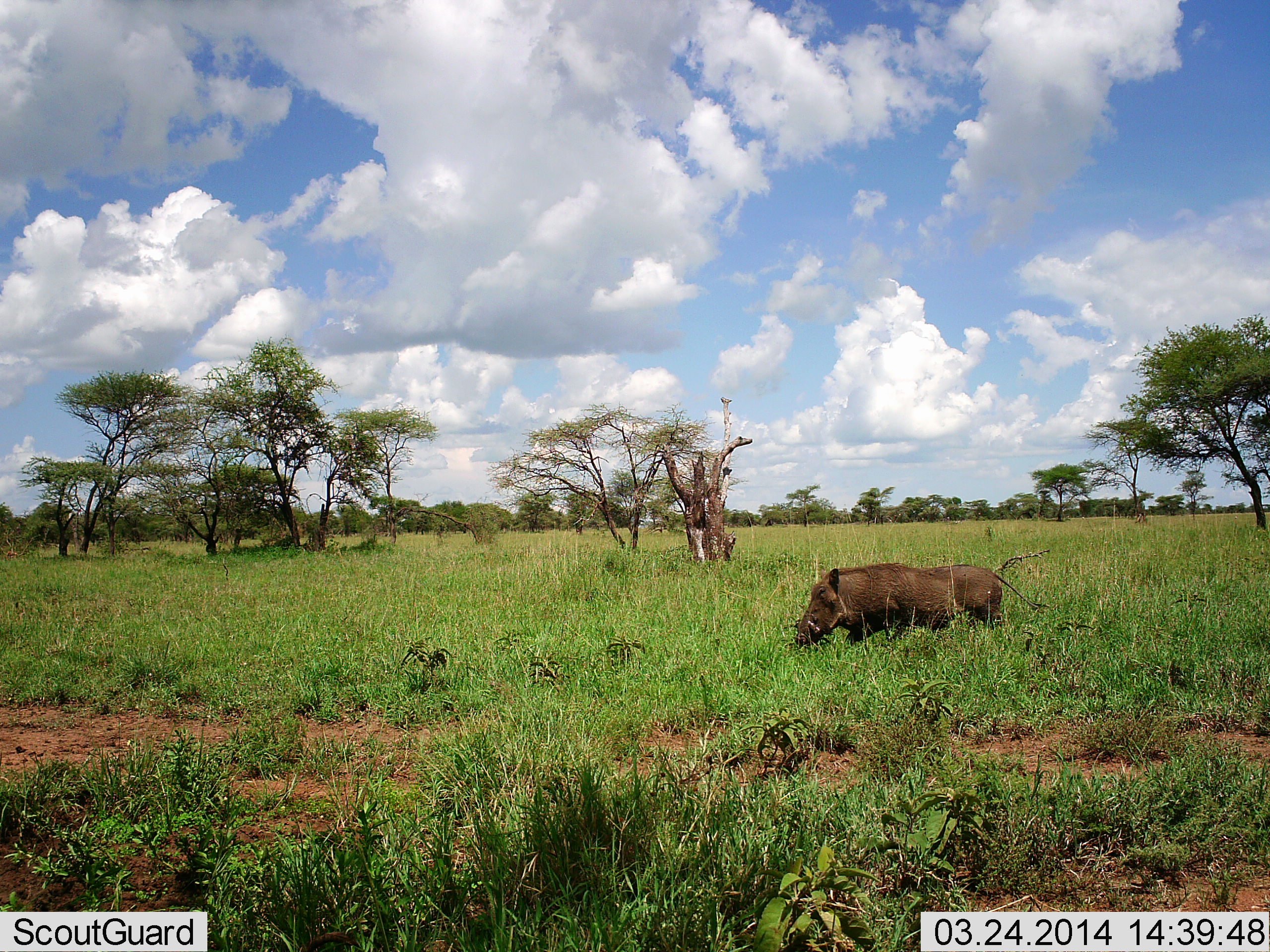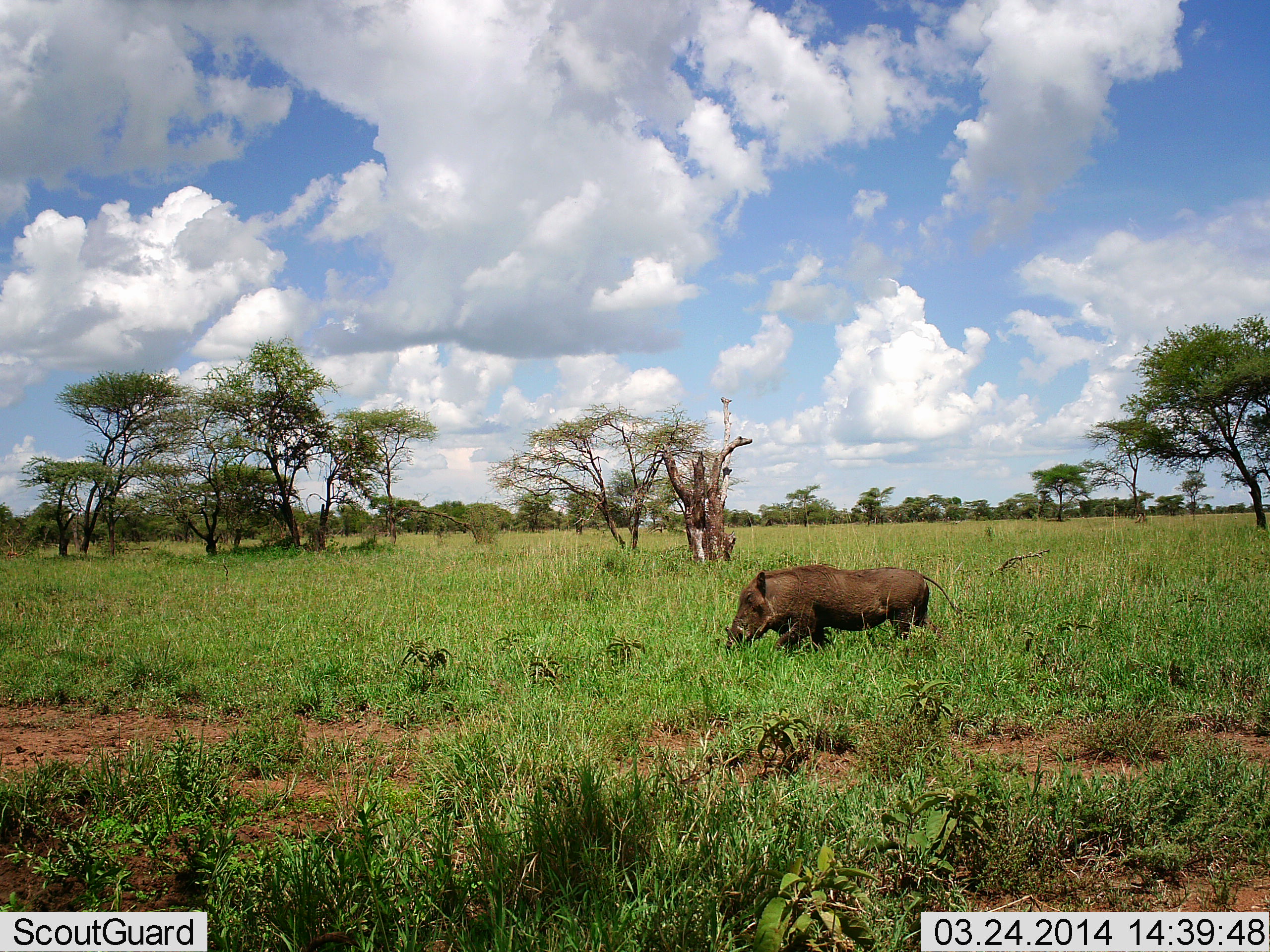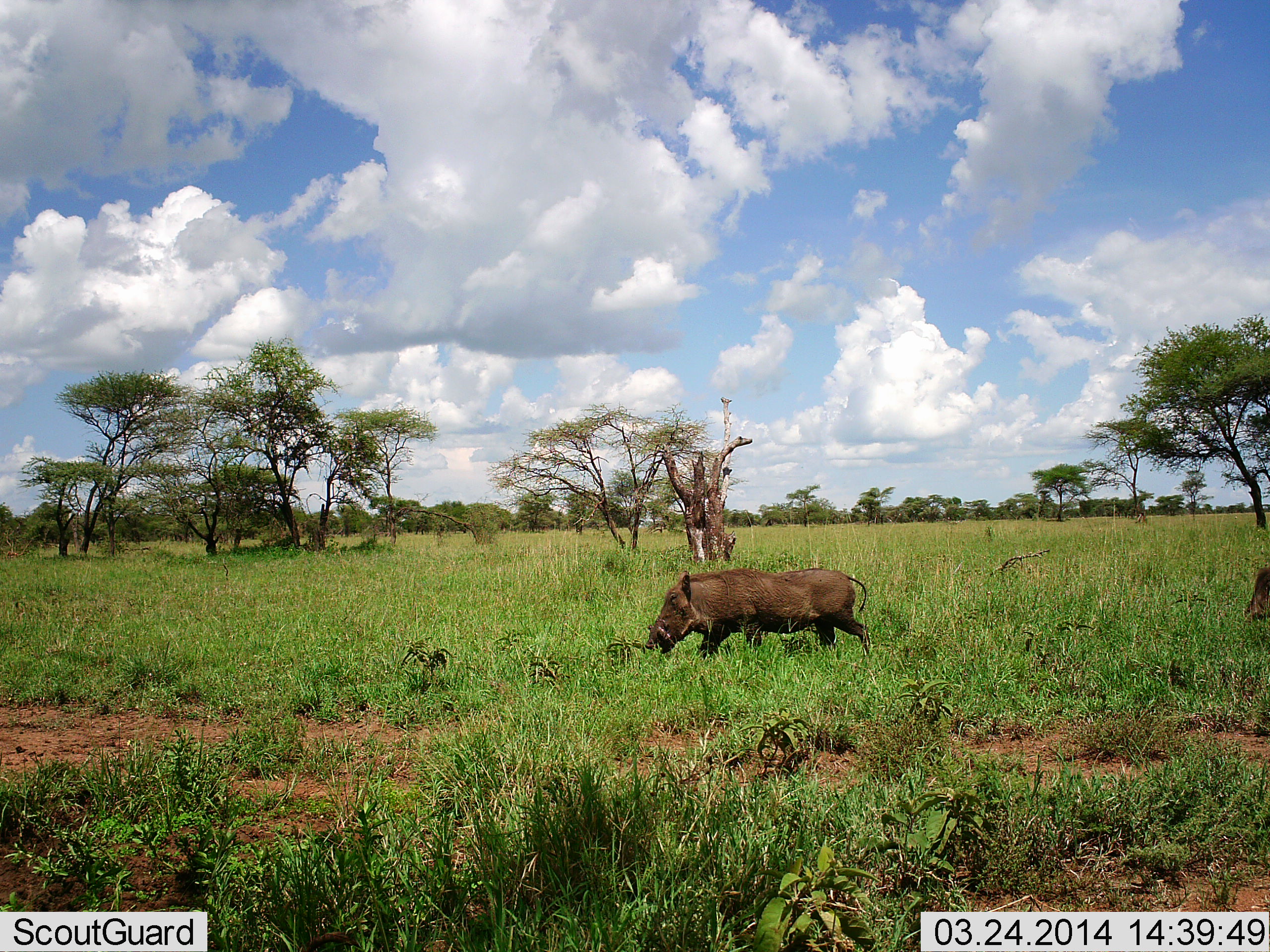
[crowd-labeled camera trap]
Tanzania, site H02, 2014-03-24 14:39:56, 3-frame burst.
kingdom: Animalia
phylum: Chordata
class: Mammalia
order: Artiodactyla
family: Suidae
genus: Phacochoerus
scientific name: Phacochoerus africanus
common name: warthog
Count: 2.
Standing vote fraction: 2%.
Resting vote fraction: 0%.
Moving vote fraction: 95%.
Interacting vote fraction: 0%.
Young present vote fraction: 0%.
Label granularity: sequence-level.